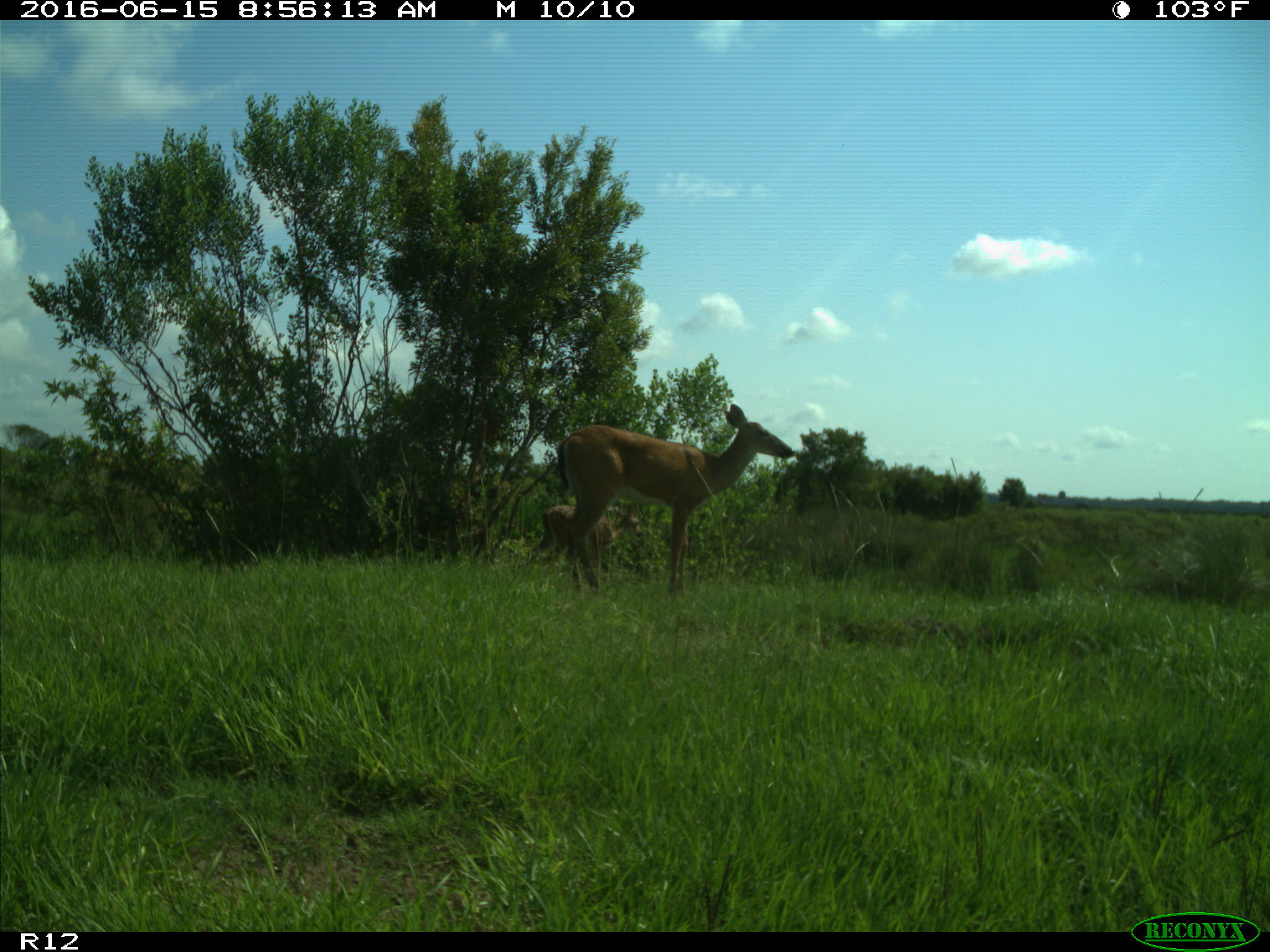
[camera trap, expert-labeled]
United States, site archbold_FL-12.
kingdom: Animalia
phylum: Chordata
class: Mammalia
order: Artiodactyla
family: Cervidae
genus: Odocoileus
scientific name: Odocoileus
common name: deer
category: unidentified deer